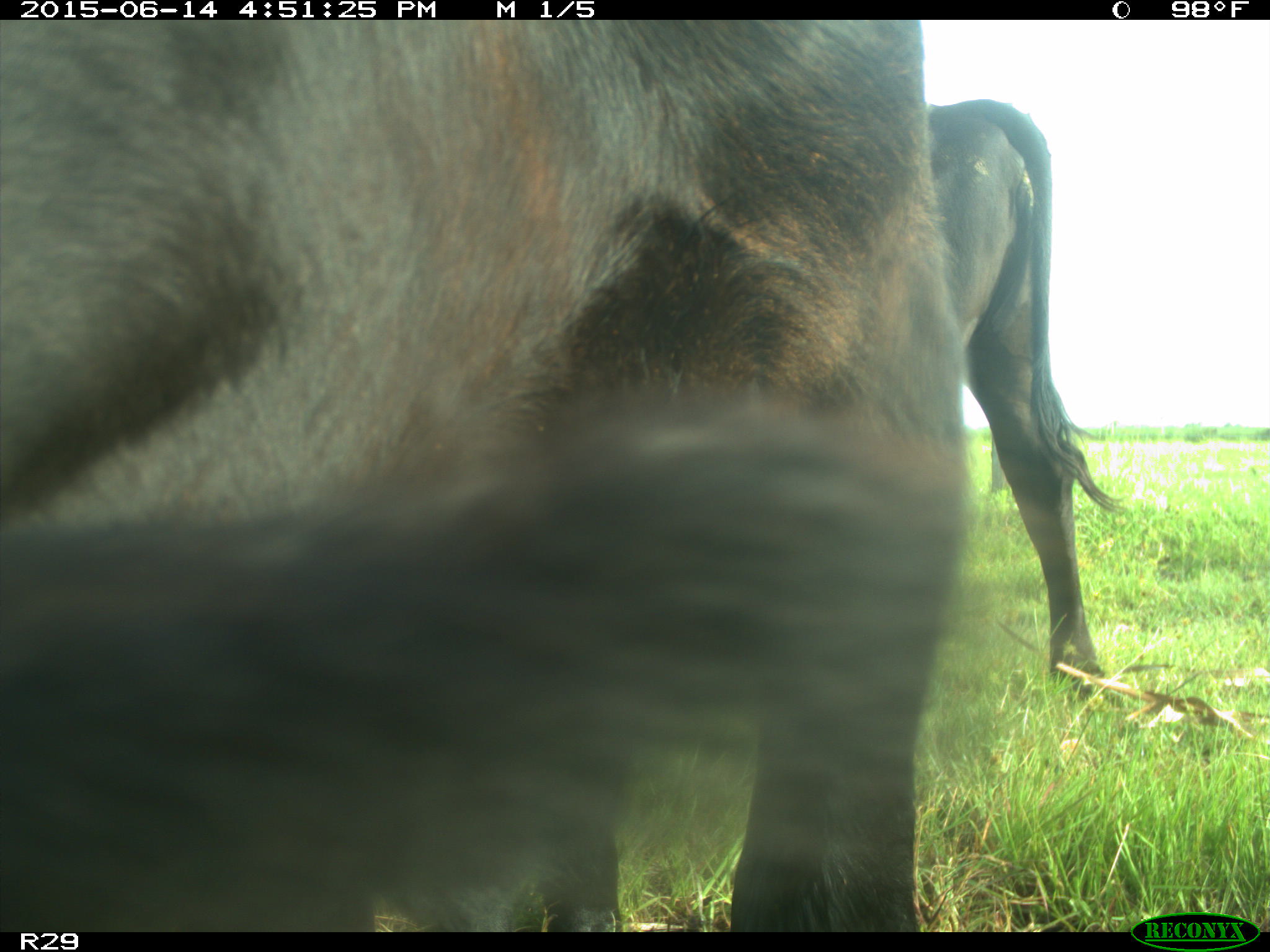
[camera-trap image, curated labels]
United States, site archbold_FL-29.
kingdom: Animalia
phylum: Chordata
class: Mammalia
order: Artiodactyla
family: Bovidae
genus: Bos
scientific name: Bos taurus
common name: domestic cow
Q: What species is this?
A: Bos taurus (domestic cow).